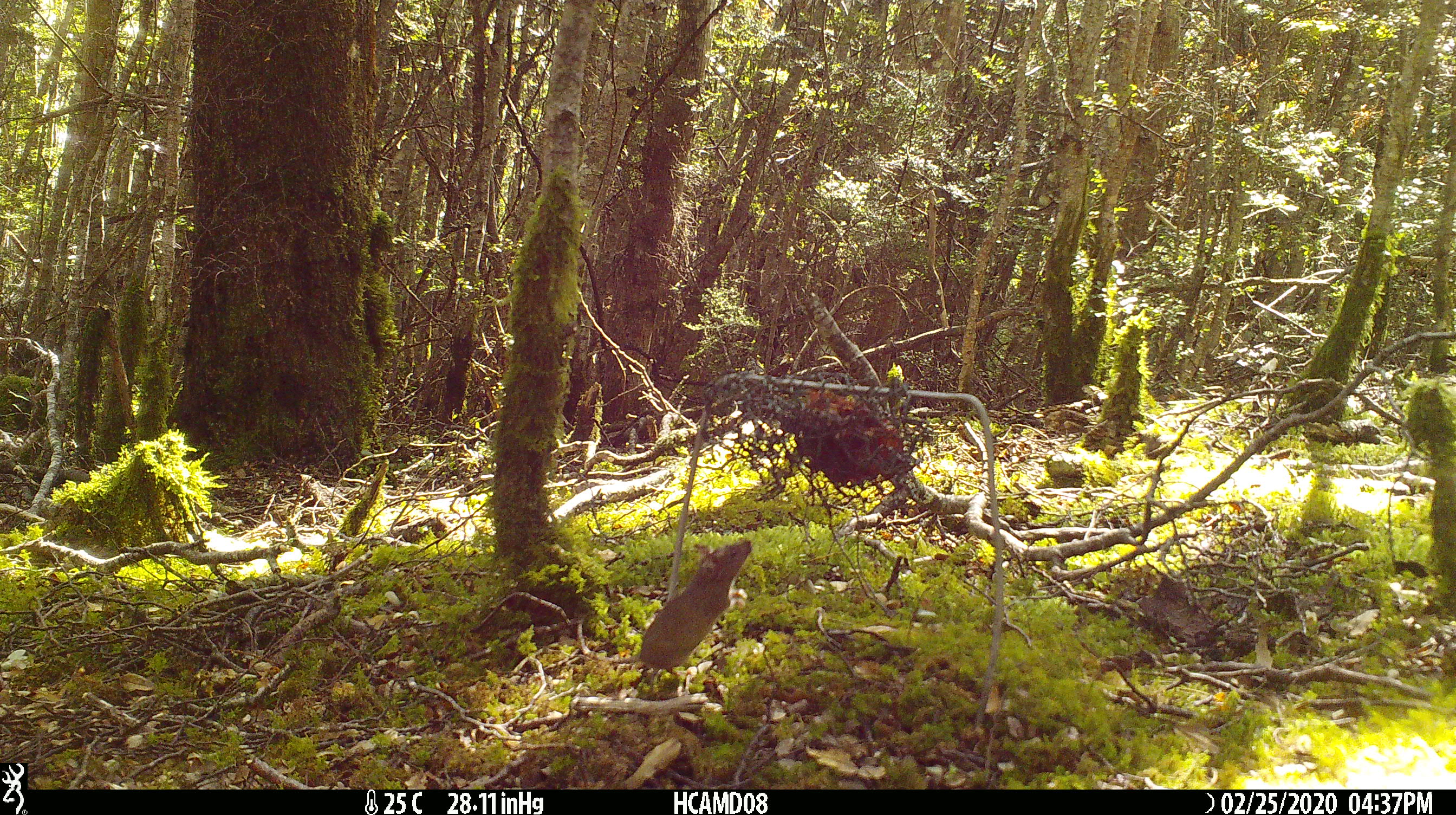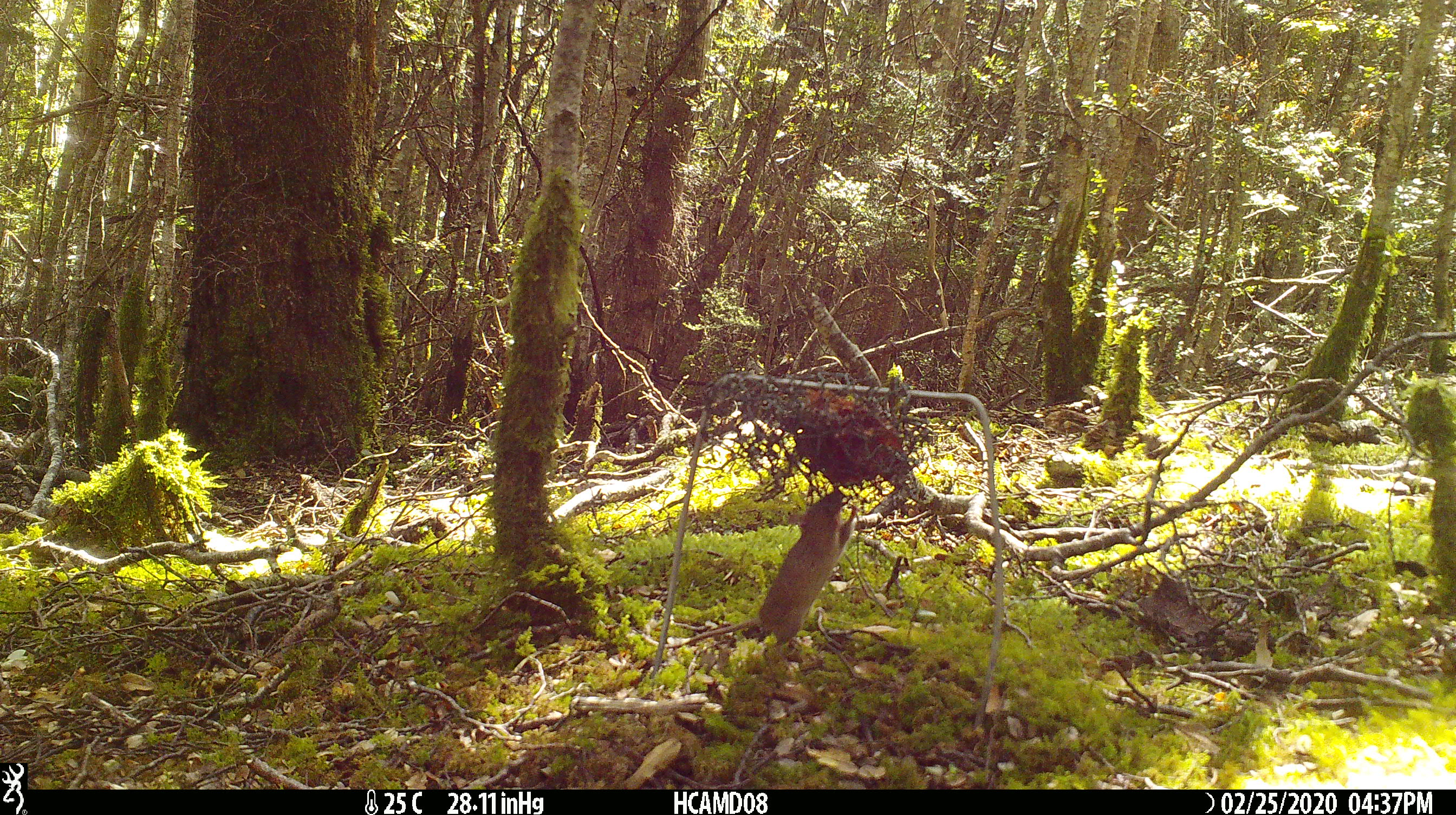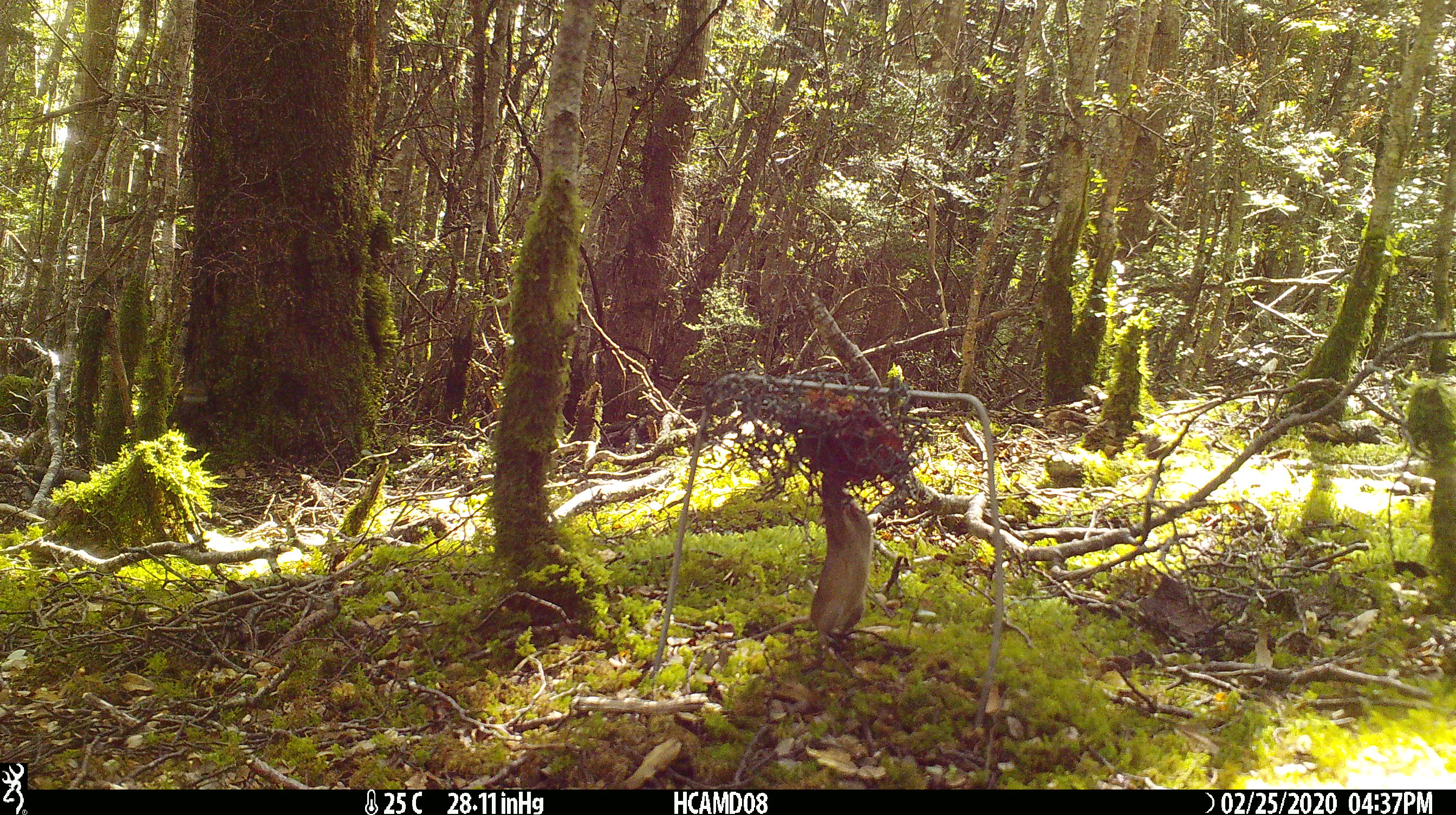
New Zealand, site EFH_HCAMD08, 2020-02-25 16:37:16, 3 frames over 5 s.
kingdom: Animalia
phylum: Chordata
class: Mammalia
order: Rodentia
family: Muridae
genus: Mus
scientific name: Mus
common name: mouse